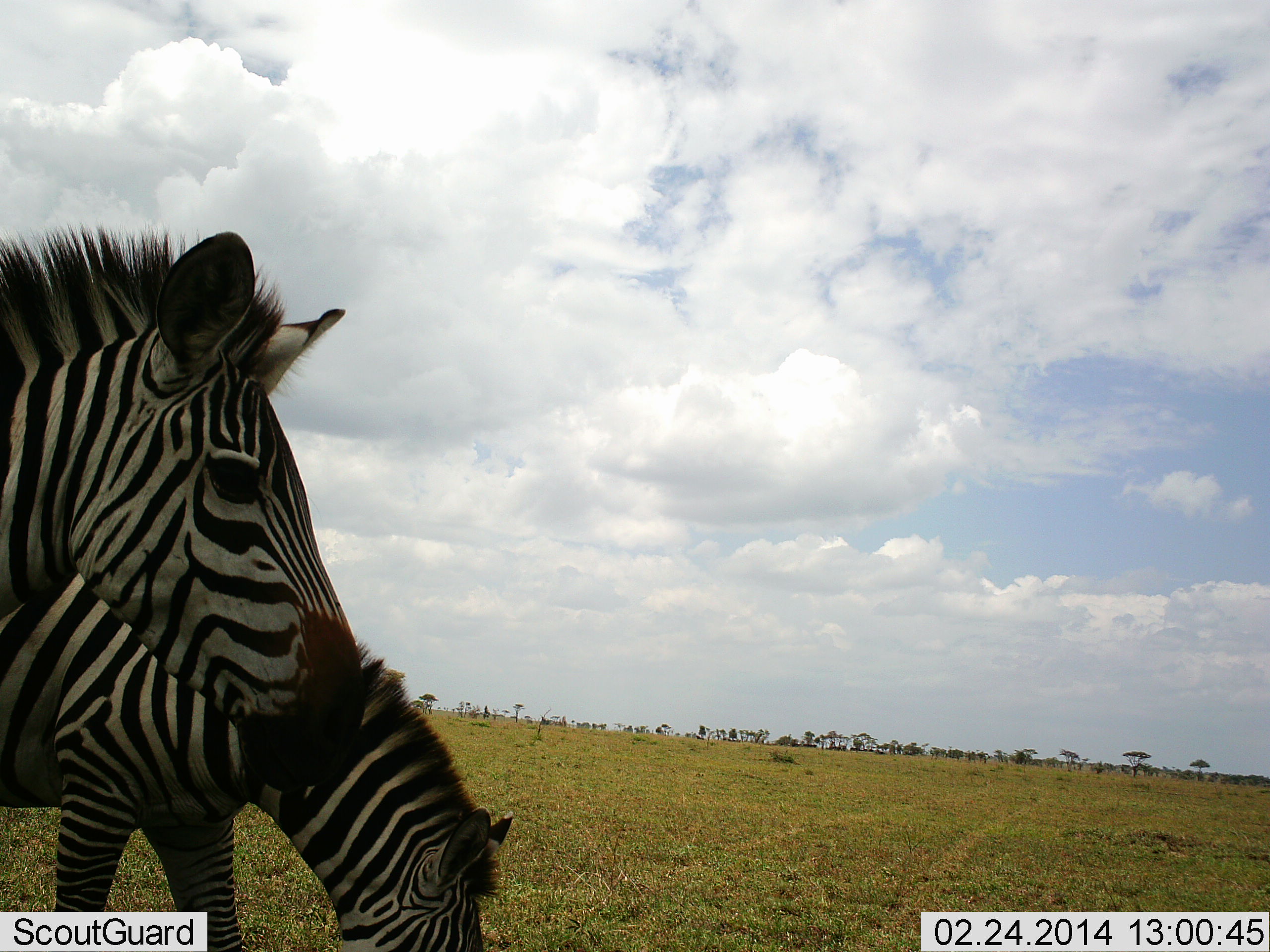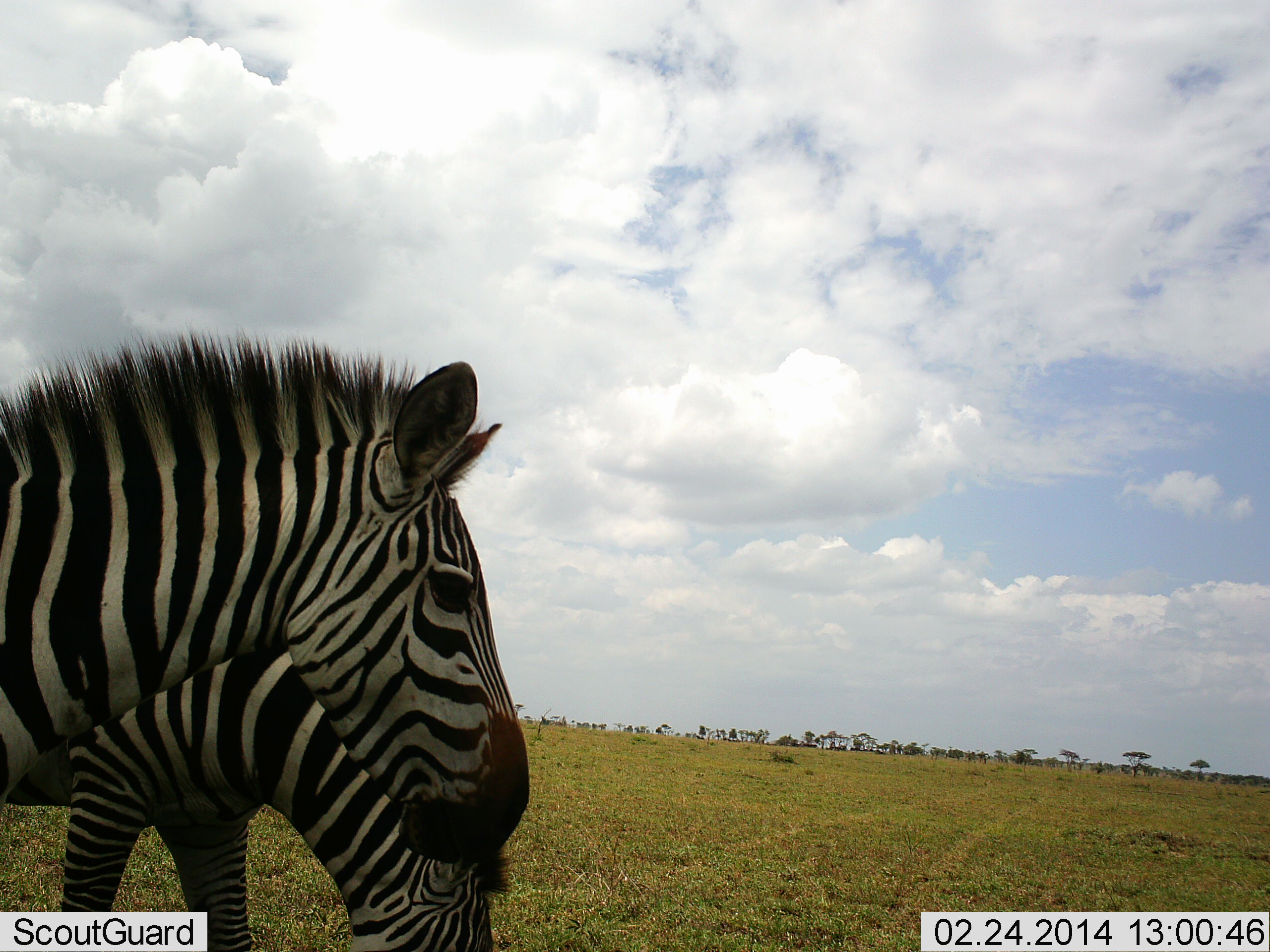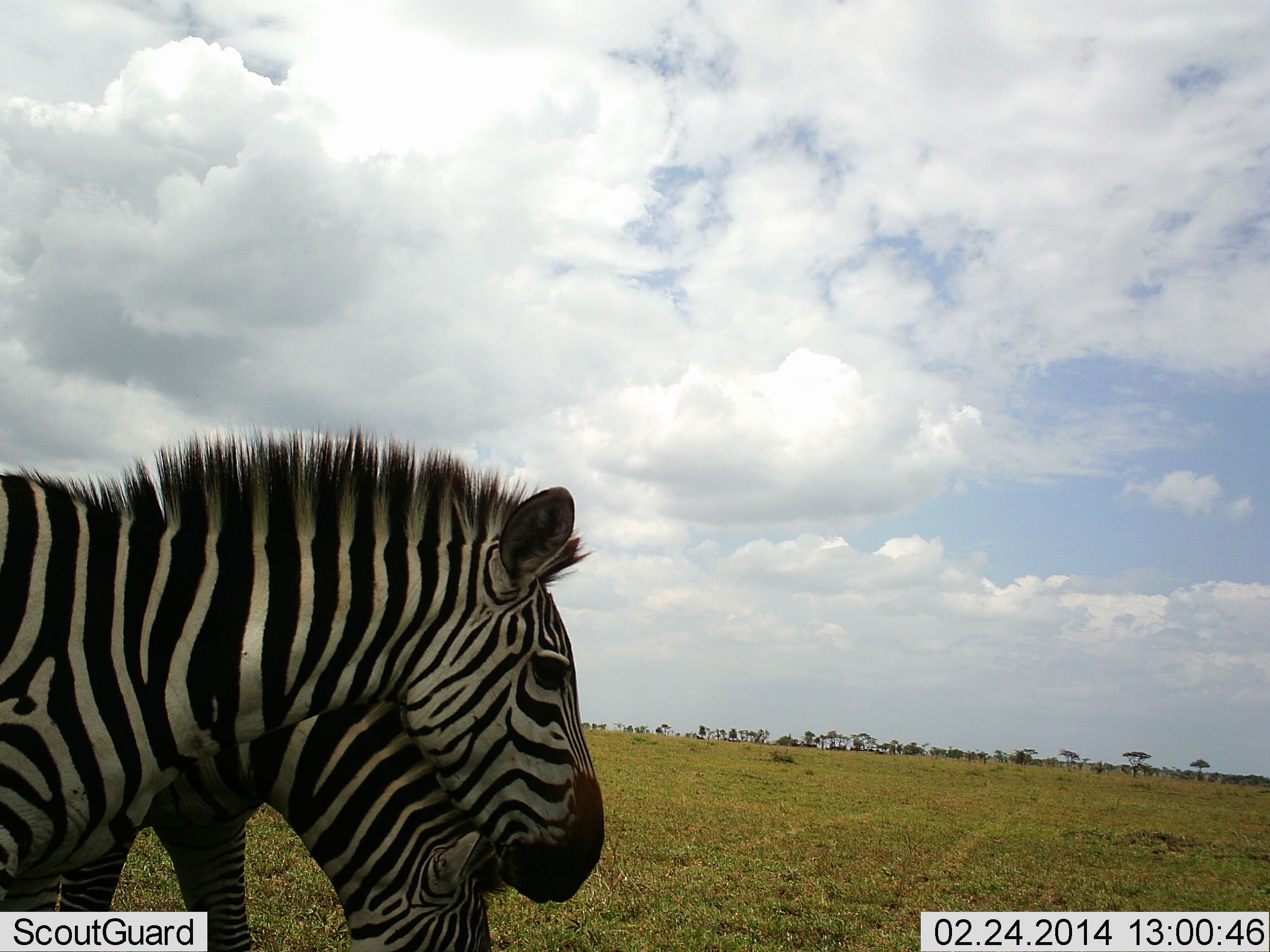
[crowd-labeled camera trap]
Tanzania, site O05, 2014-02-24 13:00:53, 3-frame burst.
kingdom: Animalia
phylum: Chordata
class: Mammalia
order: Perissodactyla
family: Equidae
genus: Equus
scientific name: Equus quagga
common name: plains zebra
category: zebra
Zebra (plains zebra) (Equus quagga), count 2. Behavior (volunteer vote fractions): standing 70%, resting 0%, moving 40%, interacting 0%. Young present (vote fraction): 0%. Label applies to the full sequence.